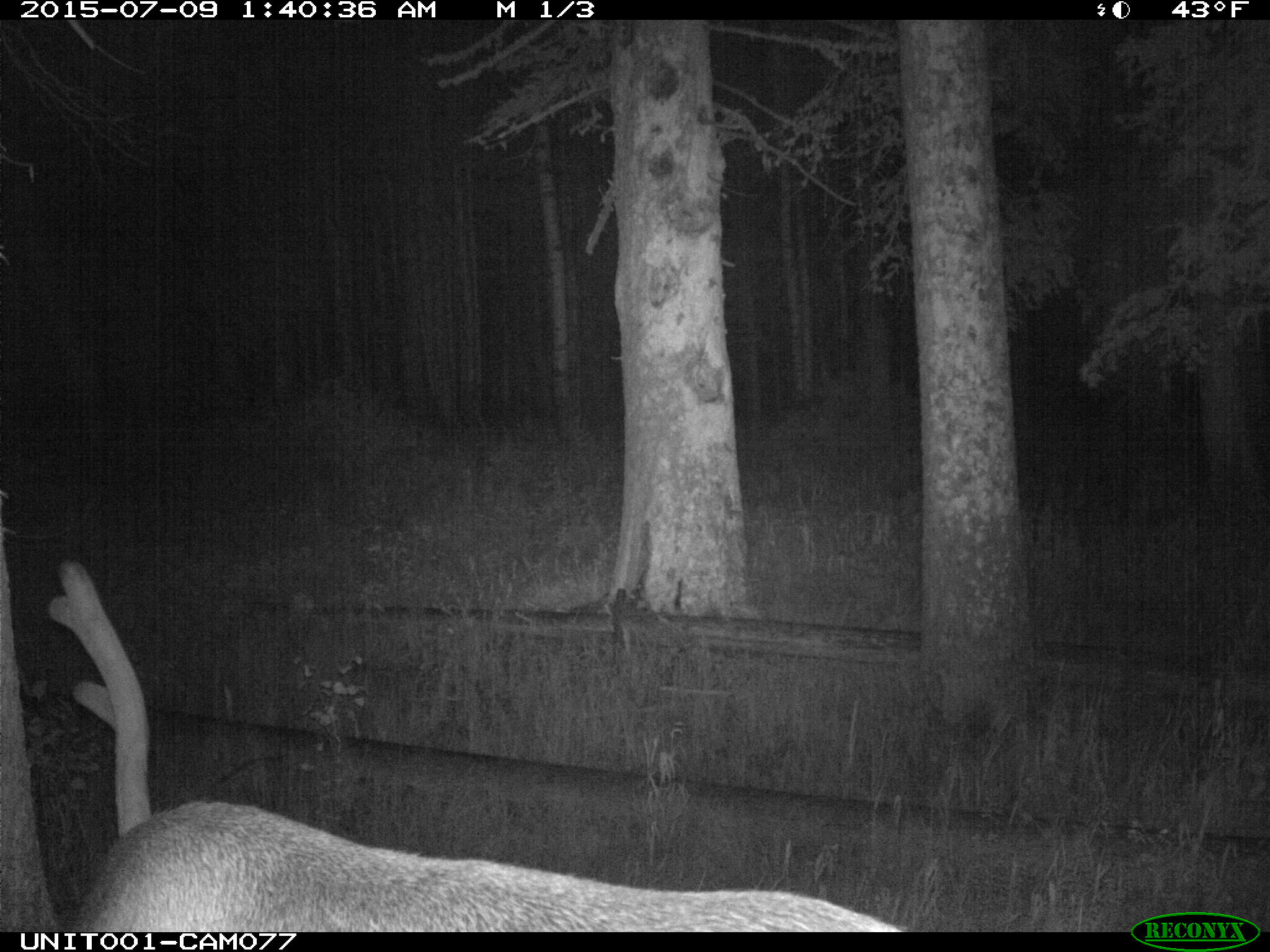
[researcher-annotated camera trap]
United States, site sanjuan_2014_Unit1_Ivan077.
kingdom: Animalia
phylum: Chordata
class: Mammalia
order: Artiodactyla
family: Cervidae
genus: Cervus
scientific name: Cervus elaphus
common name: red deer